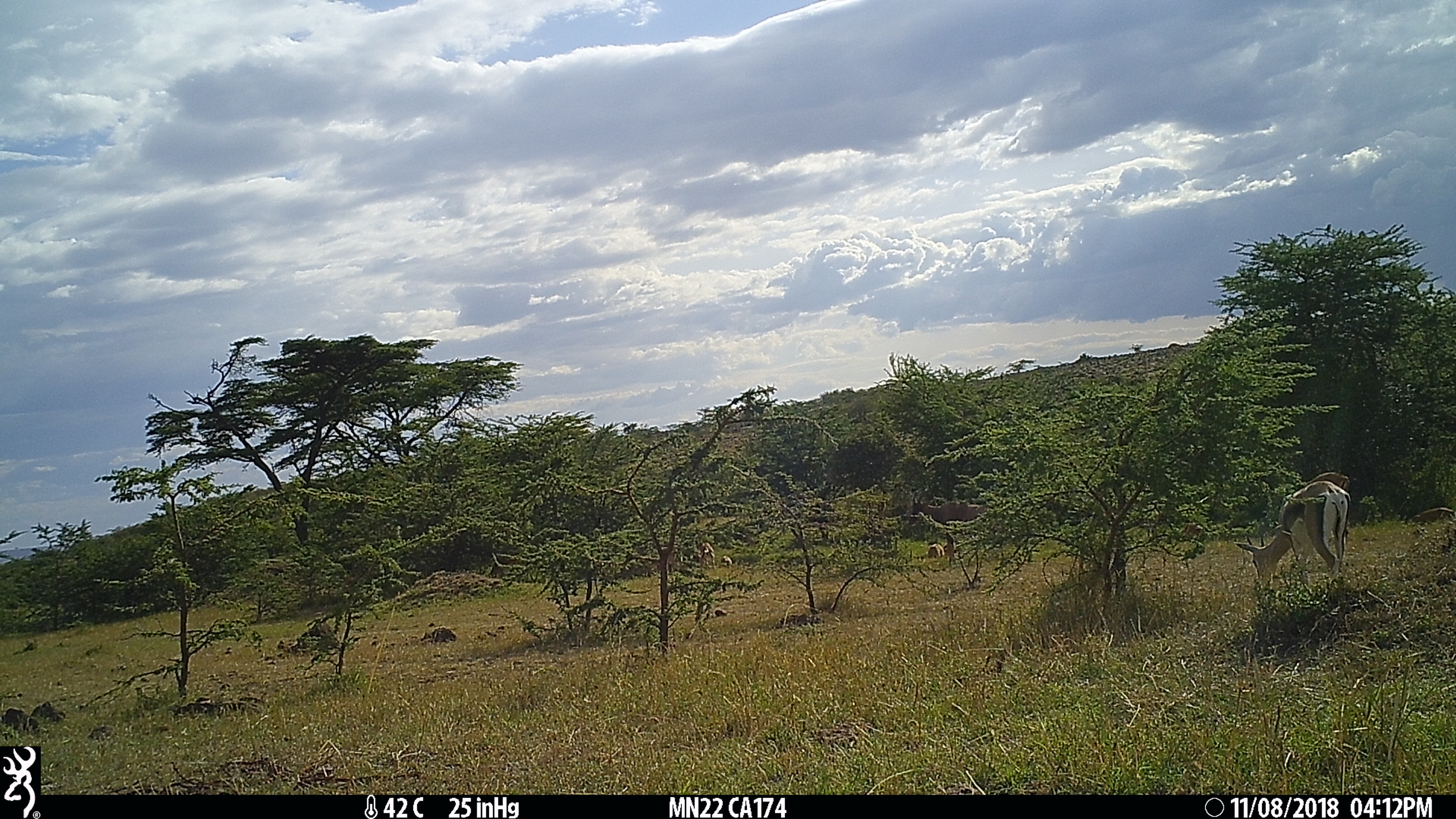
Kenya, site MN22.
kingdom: Animalia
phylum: Chordata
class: Mammalia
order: Artiodactyla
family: Bovidae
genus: Aepyceros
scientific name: Aepyceros melampus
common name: impala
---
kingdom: Animalia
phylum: Chordata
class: Mammalia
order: Artiodactyla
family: Bovidae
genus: Damaliscus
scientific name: Damaliscus lunatus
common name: topi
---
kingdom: Animalia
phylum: Chordata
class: Mammalia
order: Artiodactyla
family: Bovidae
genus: Nanger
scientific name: Nanger granti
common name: grant's gazelle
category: gazelle grants